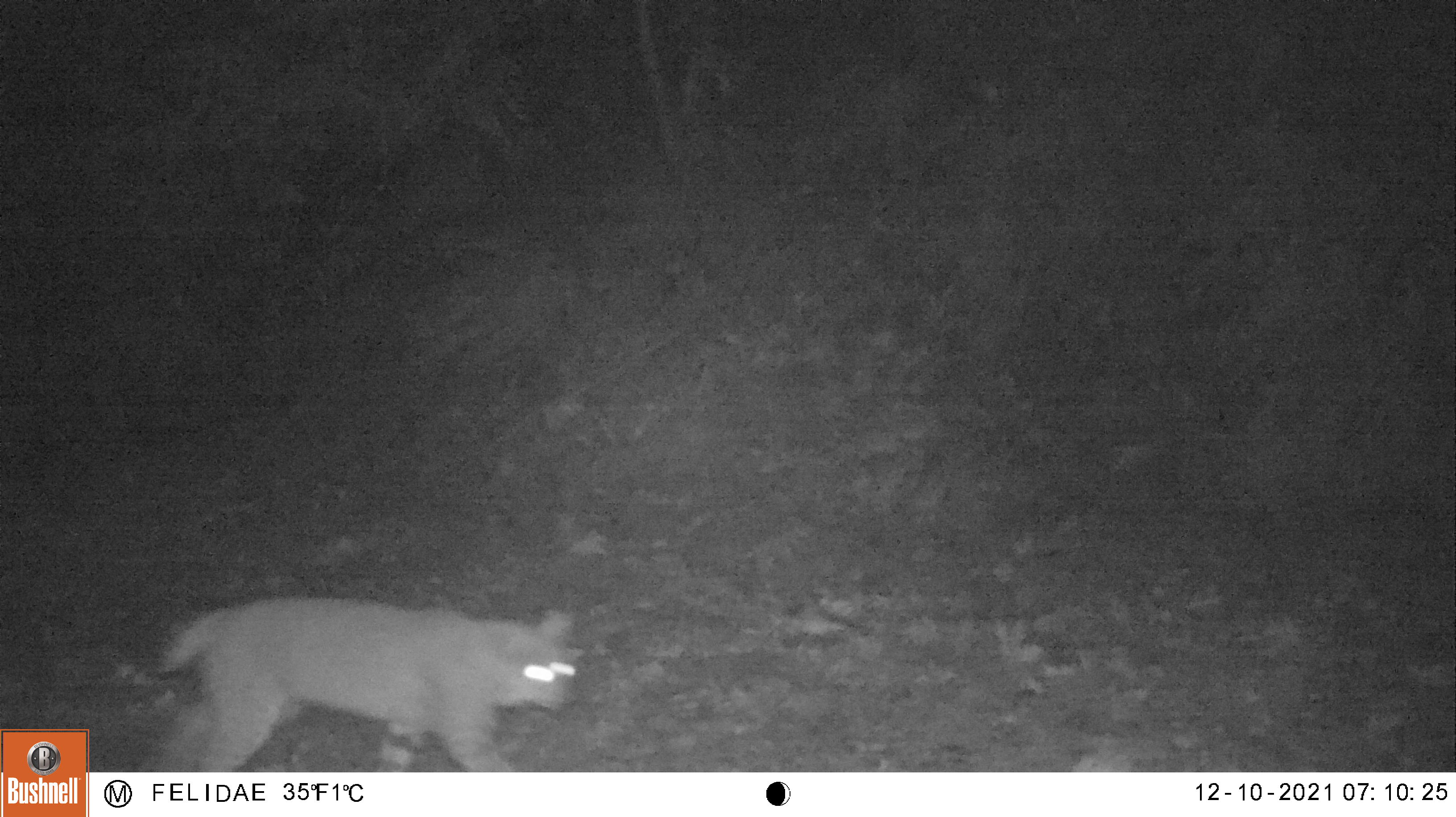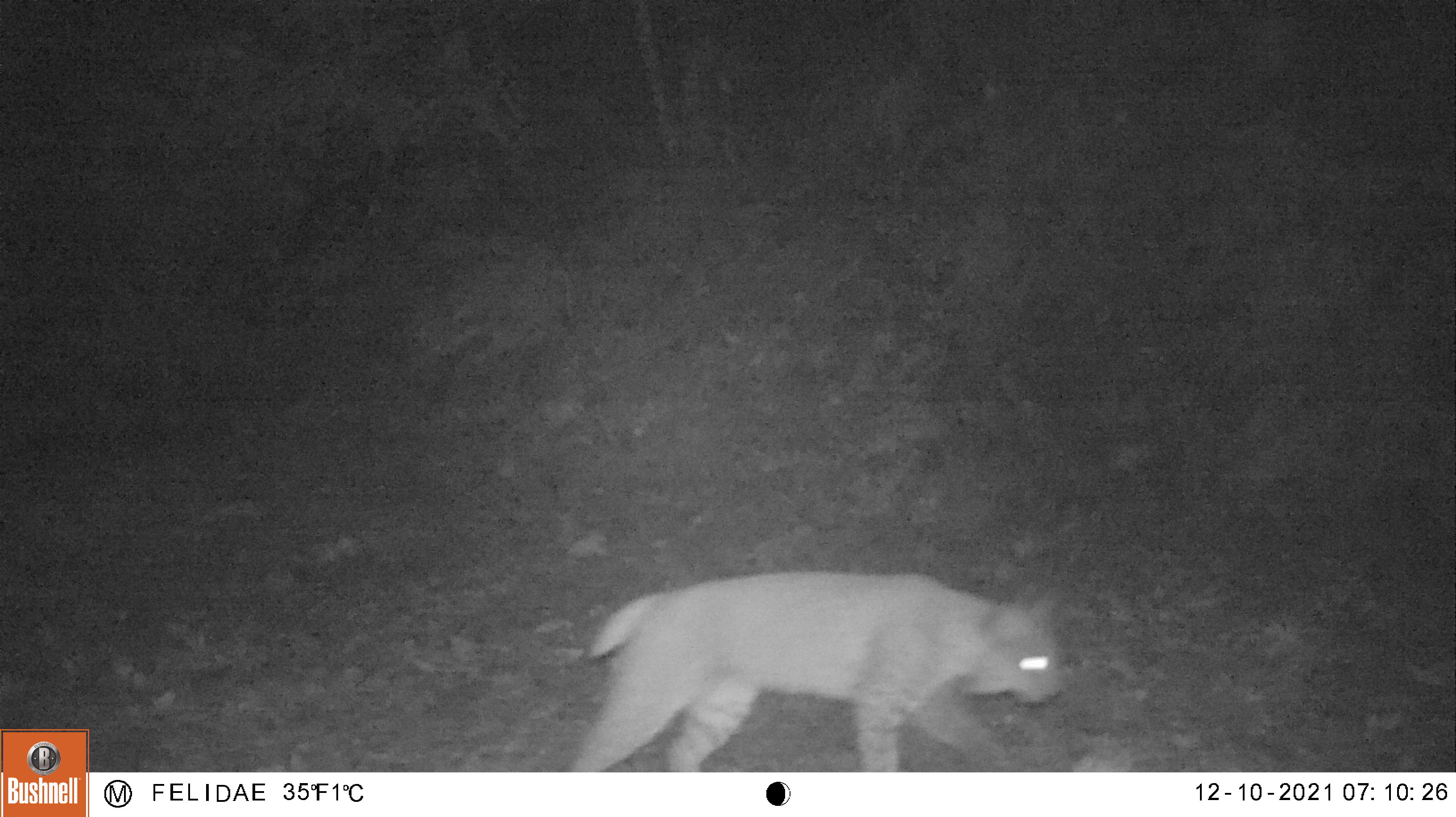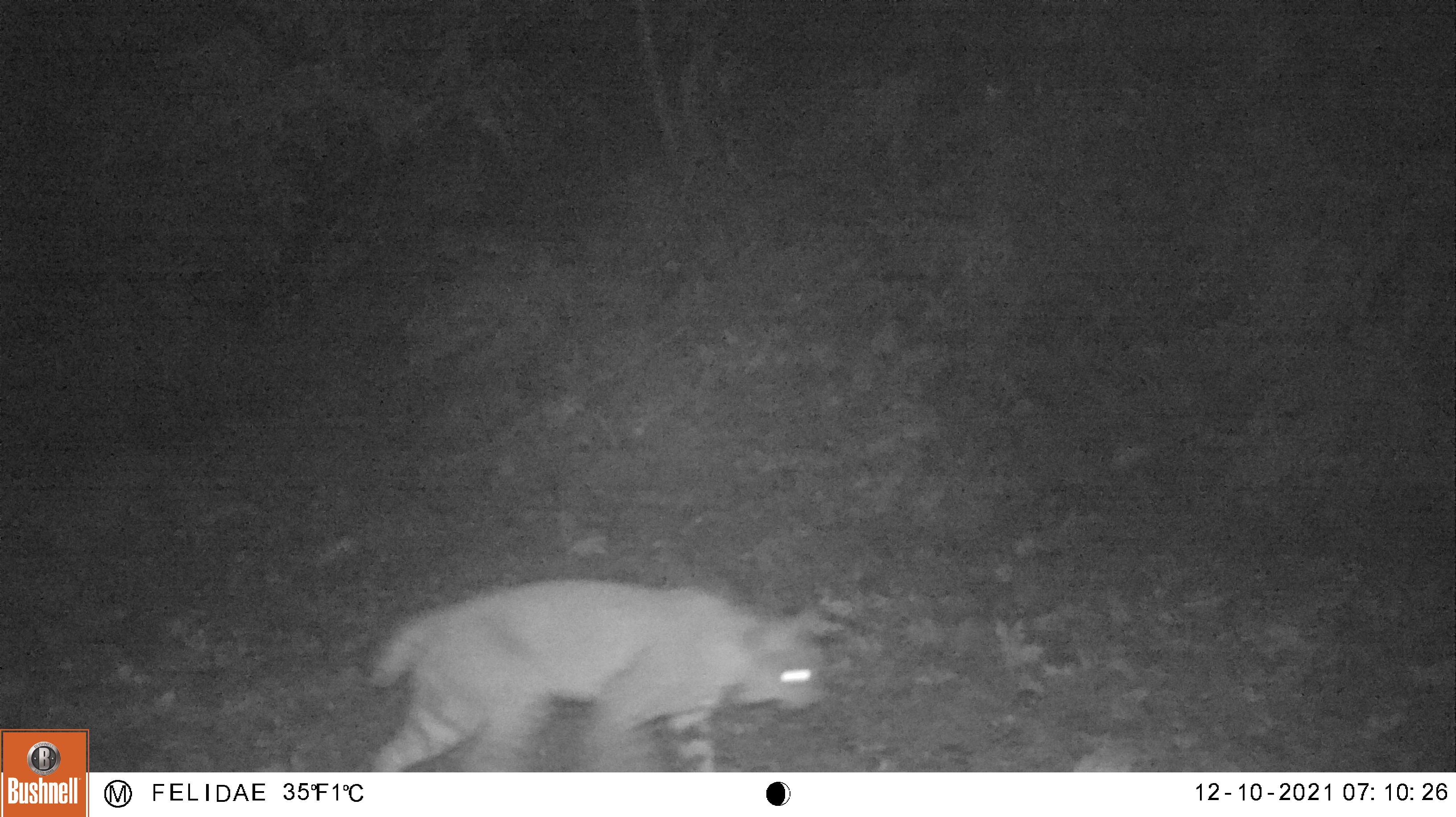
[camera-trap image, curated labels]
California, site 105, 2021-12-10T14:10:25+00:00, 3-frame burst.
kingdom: Animalia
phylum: Chordata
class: Mammalia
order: Carnivora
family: Felidae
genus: Lynx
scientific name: Lynx rufus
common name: bobcat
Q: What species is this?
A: Bobcat (Lynx rufus).